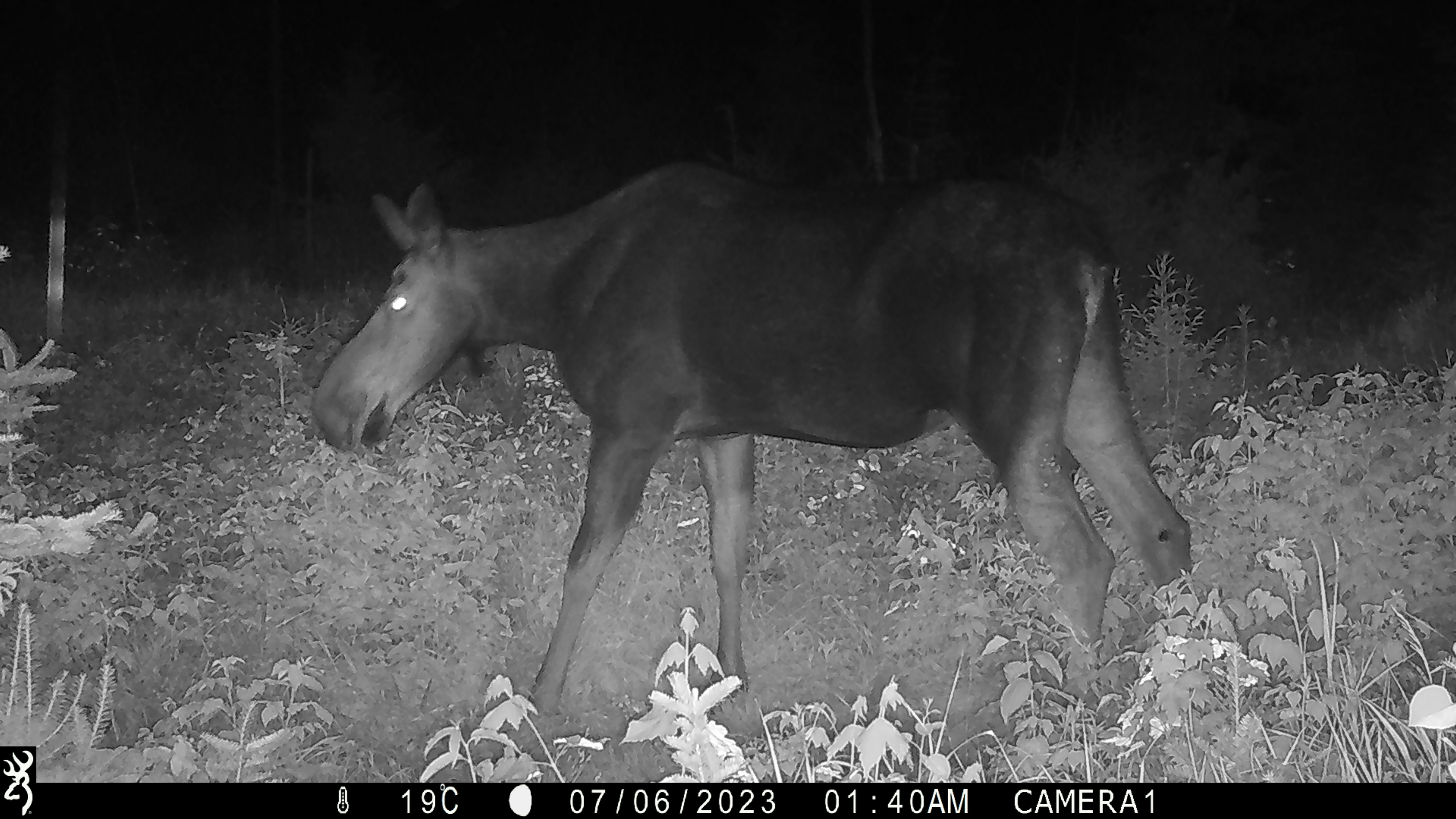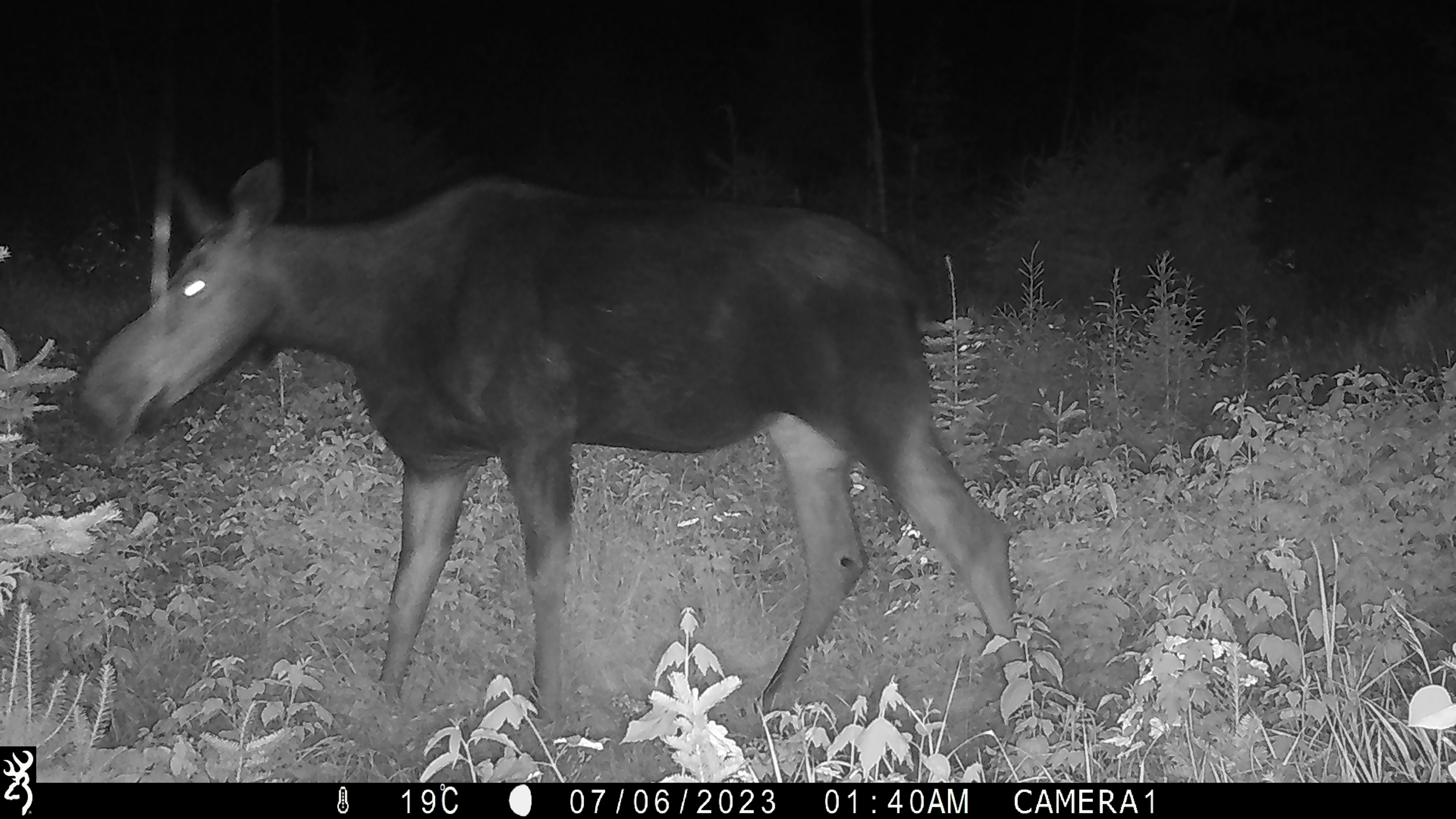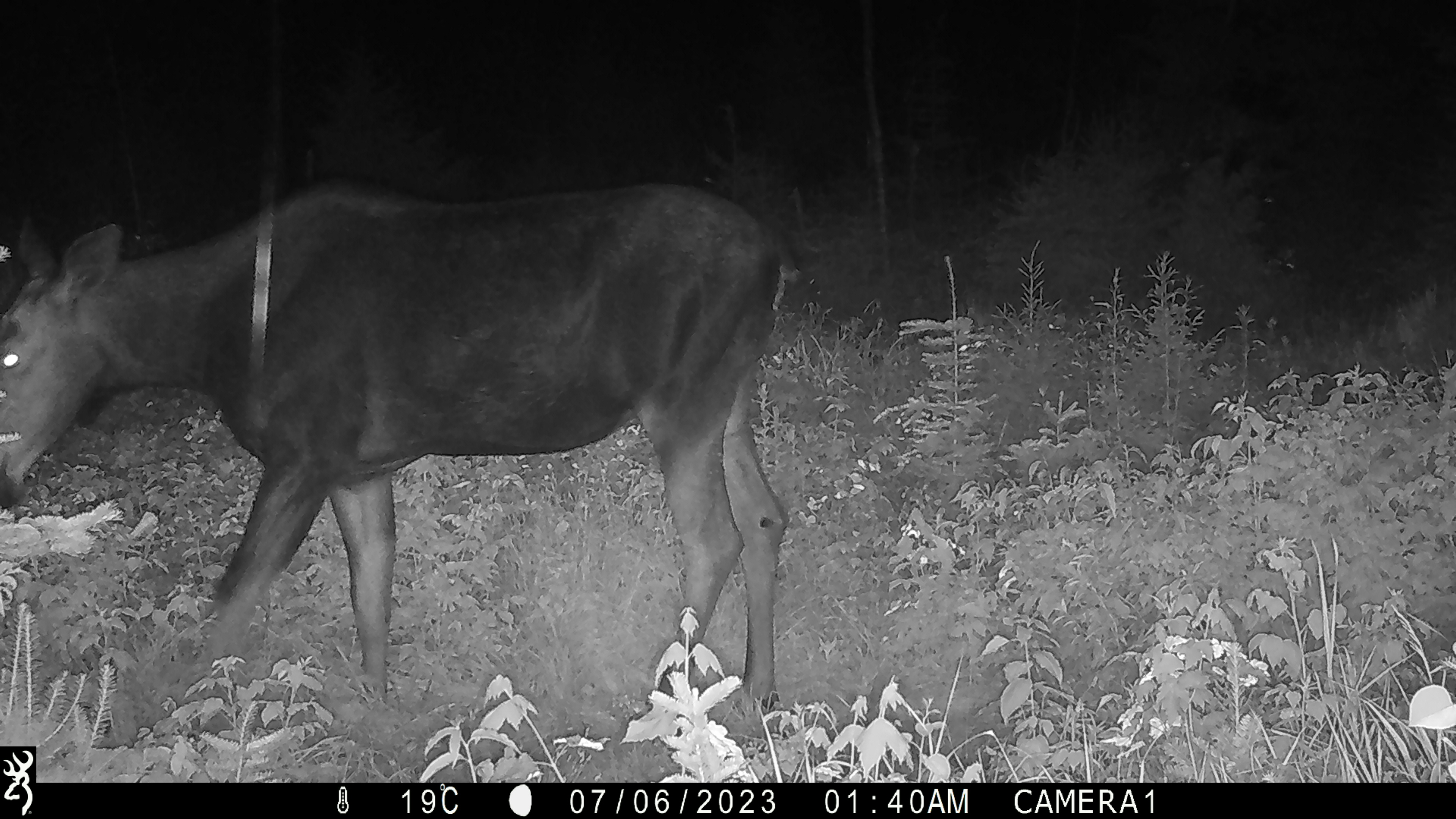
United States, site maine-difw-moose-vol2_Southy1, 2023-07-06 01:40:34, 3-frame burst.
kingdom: Animalia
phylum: Chordata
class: Mammalia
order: Artiodactyla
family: Cervidae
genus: Alces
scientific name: Alces alces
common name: moose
Moose (Alces alces).